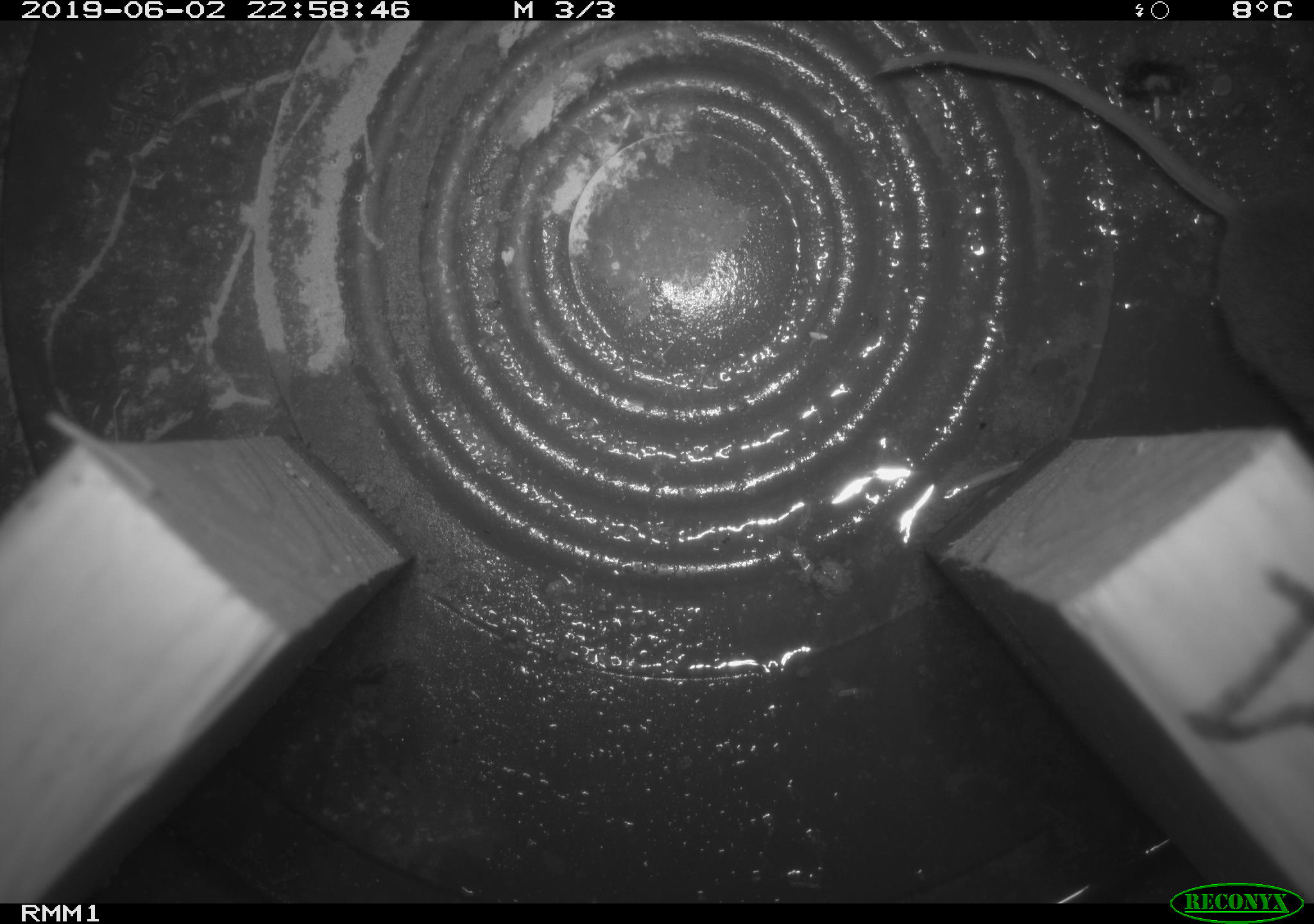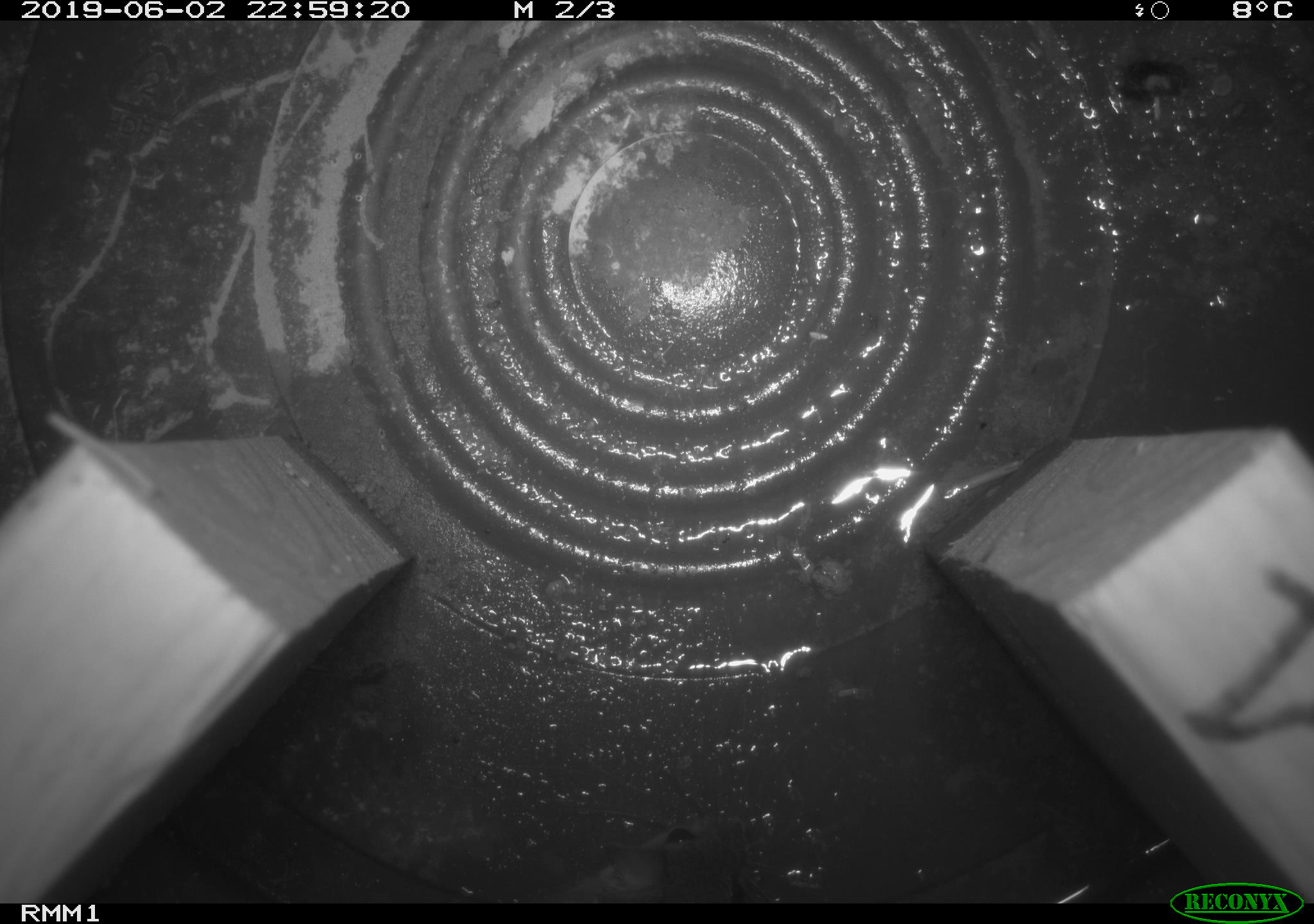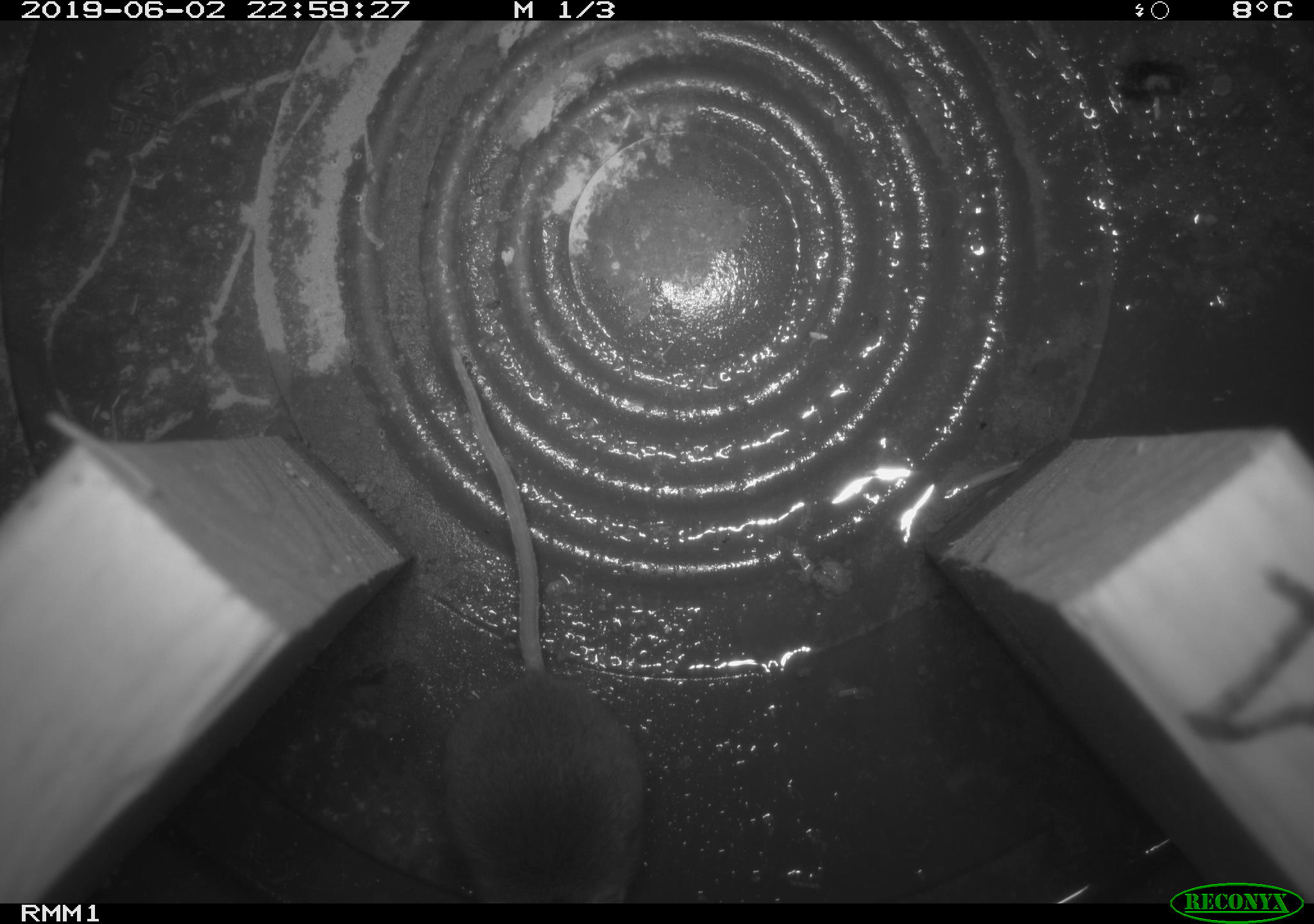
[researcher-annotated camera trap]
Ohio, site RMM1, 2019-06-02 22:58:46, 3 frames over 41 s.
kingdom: Animalia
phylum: Chordata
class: Mammalia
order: Rodentia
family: Cricetidae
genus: Peromyscus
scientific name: Peromyscus leucopus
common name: white-footed mouse